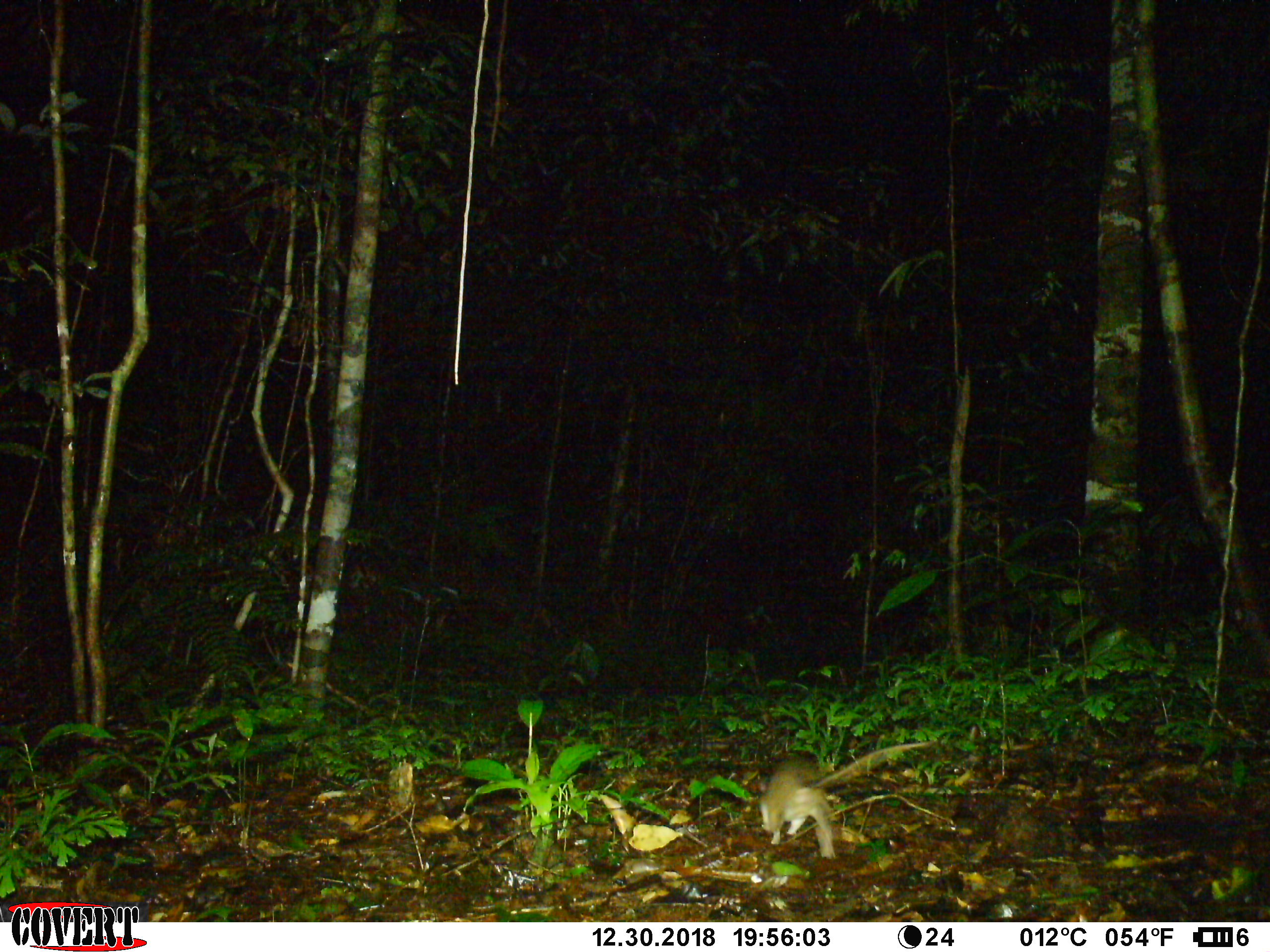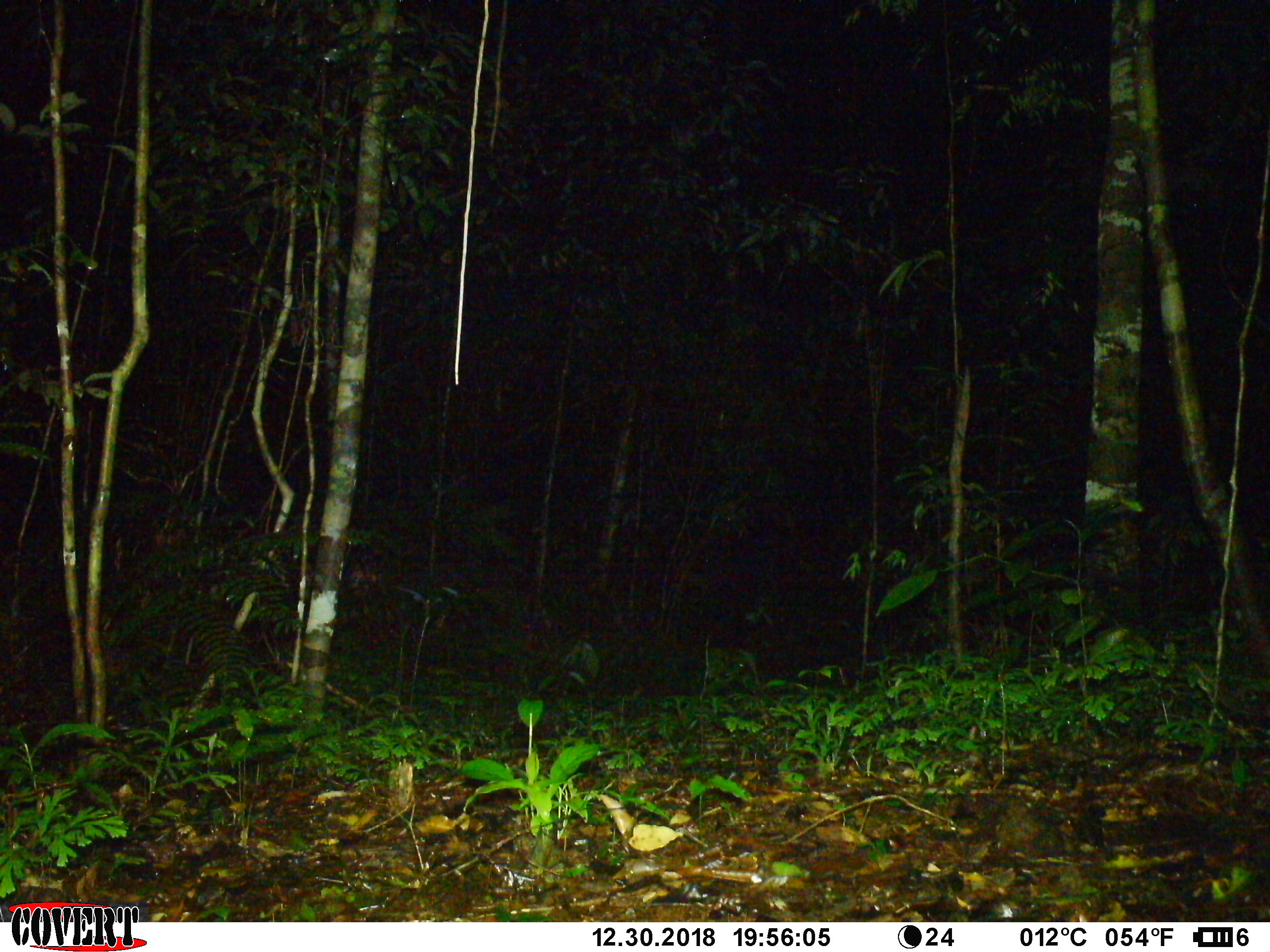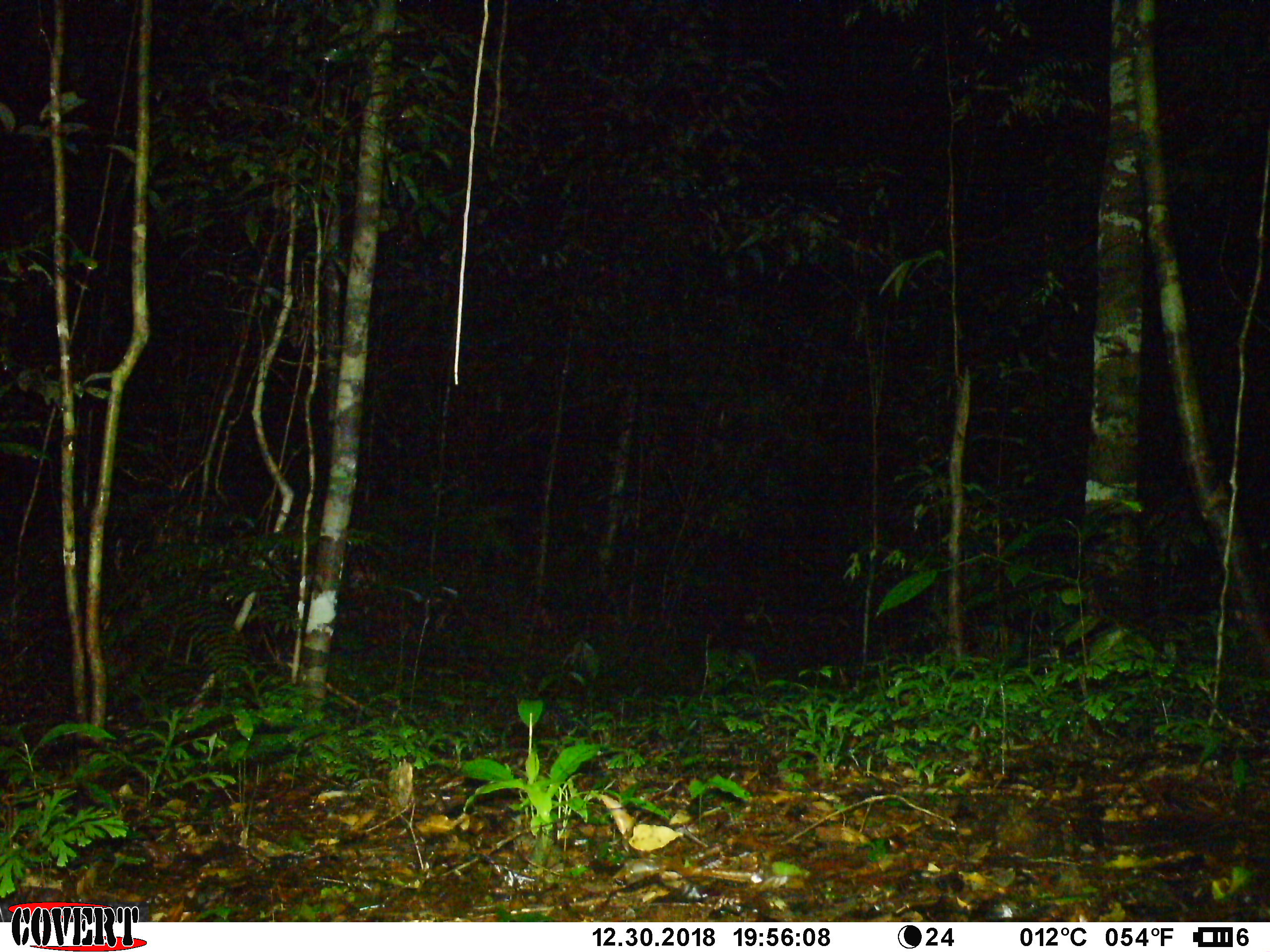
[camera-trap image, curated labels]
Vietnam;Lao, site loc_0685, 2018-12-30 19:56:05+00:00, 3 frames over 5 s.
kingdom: Animalia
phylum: Chordata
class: Mammalia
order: Rodentia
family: Muridae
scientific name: Muridae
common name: old-world mice and rats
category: unidentified murid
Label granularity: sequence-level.